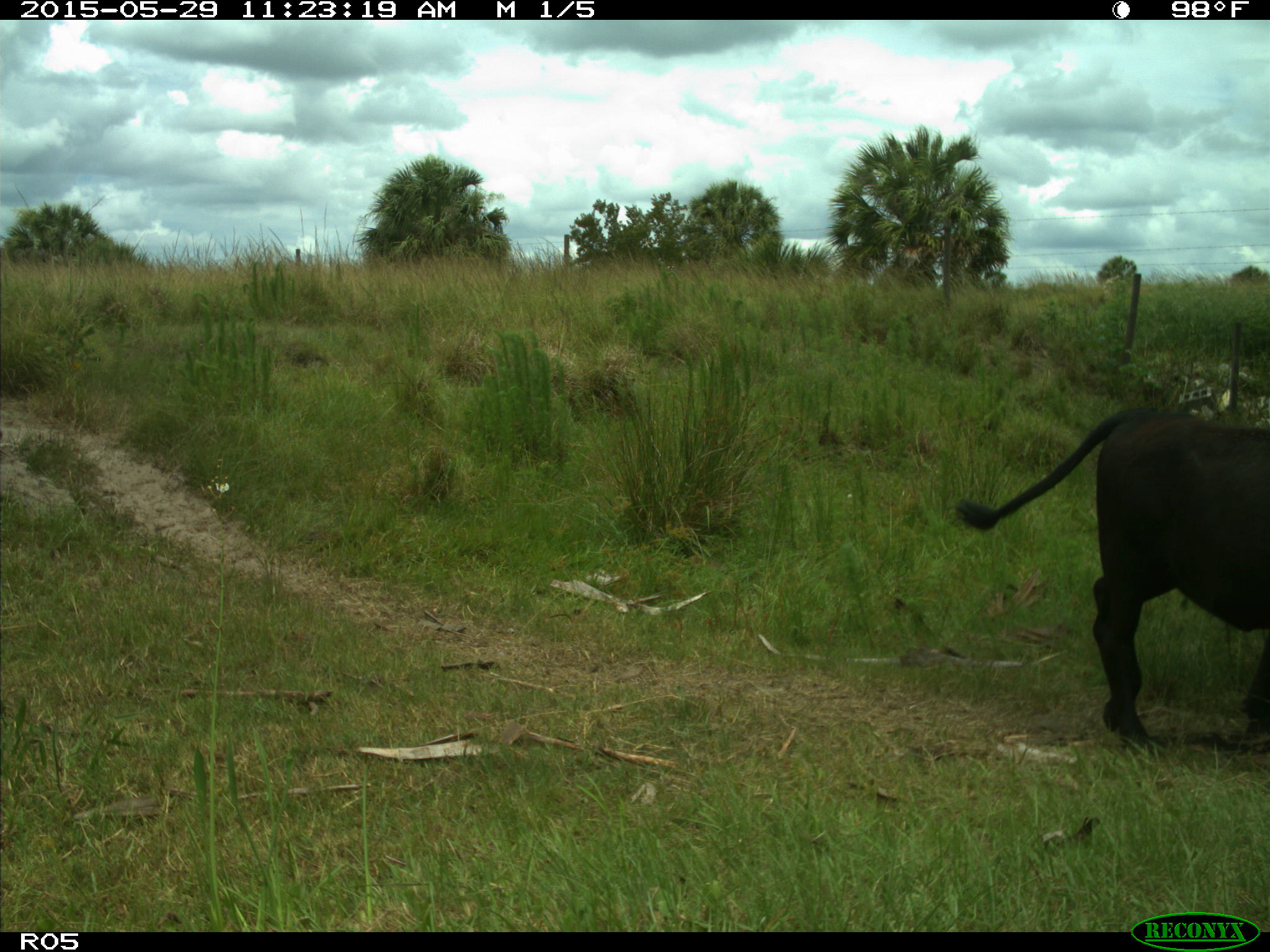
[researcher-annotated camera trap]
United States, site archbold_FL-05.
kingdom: Animalia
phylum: Chordata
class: Mammalia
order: Artiodactyla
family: Bovidae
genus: Bos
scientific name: Bos taurus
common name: domestic cow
Bos taurus (domestic cow).